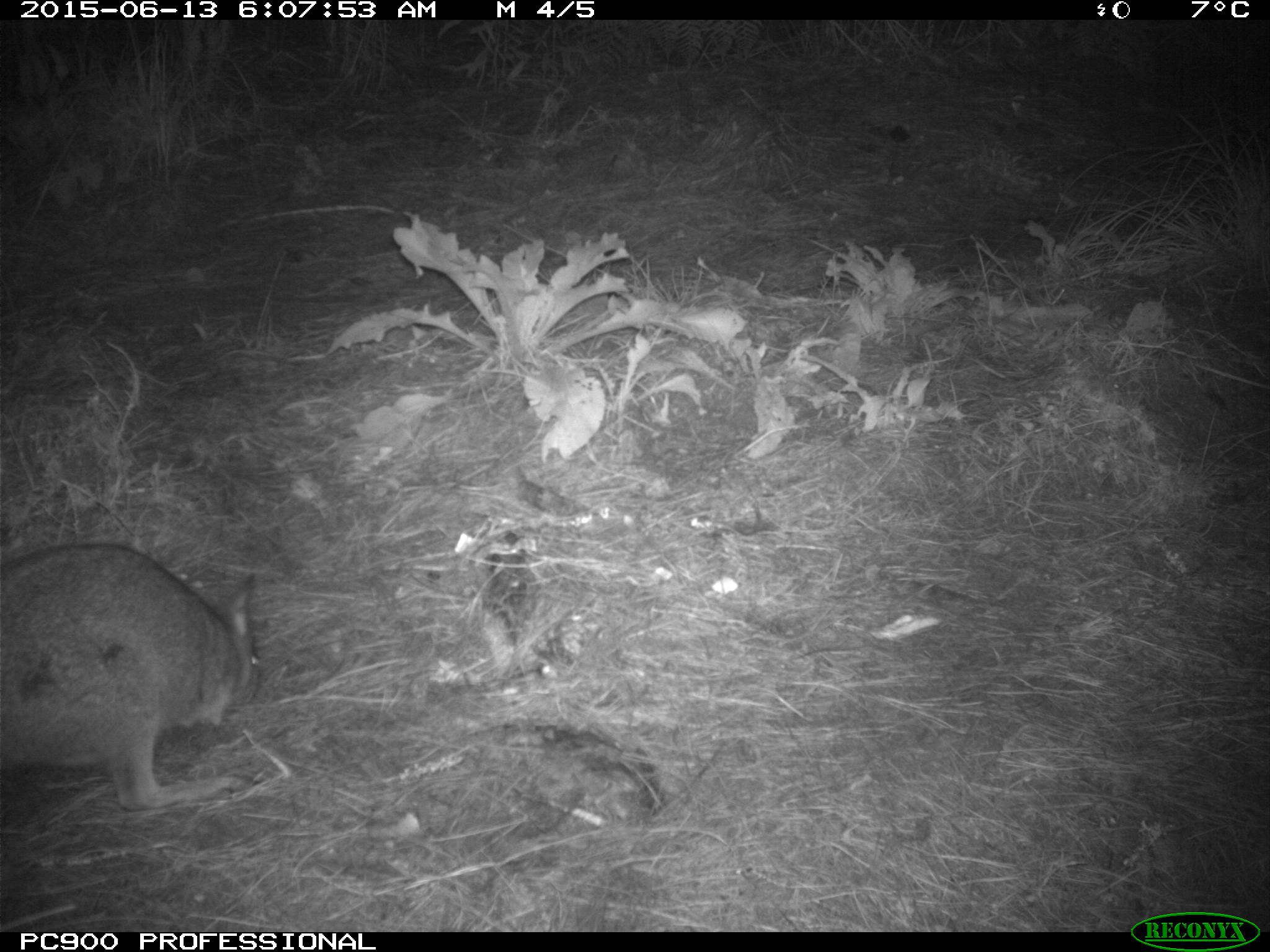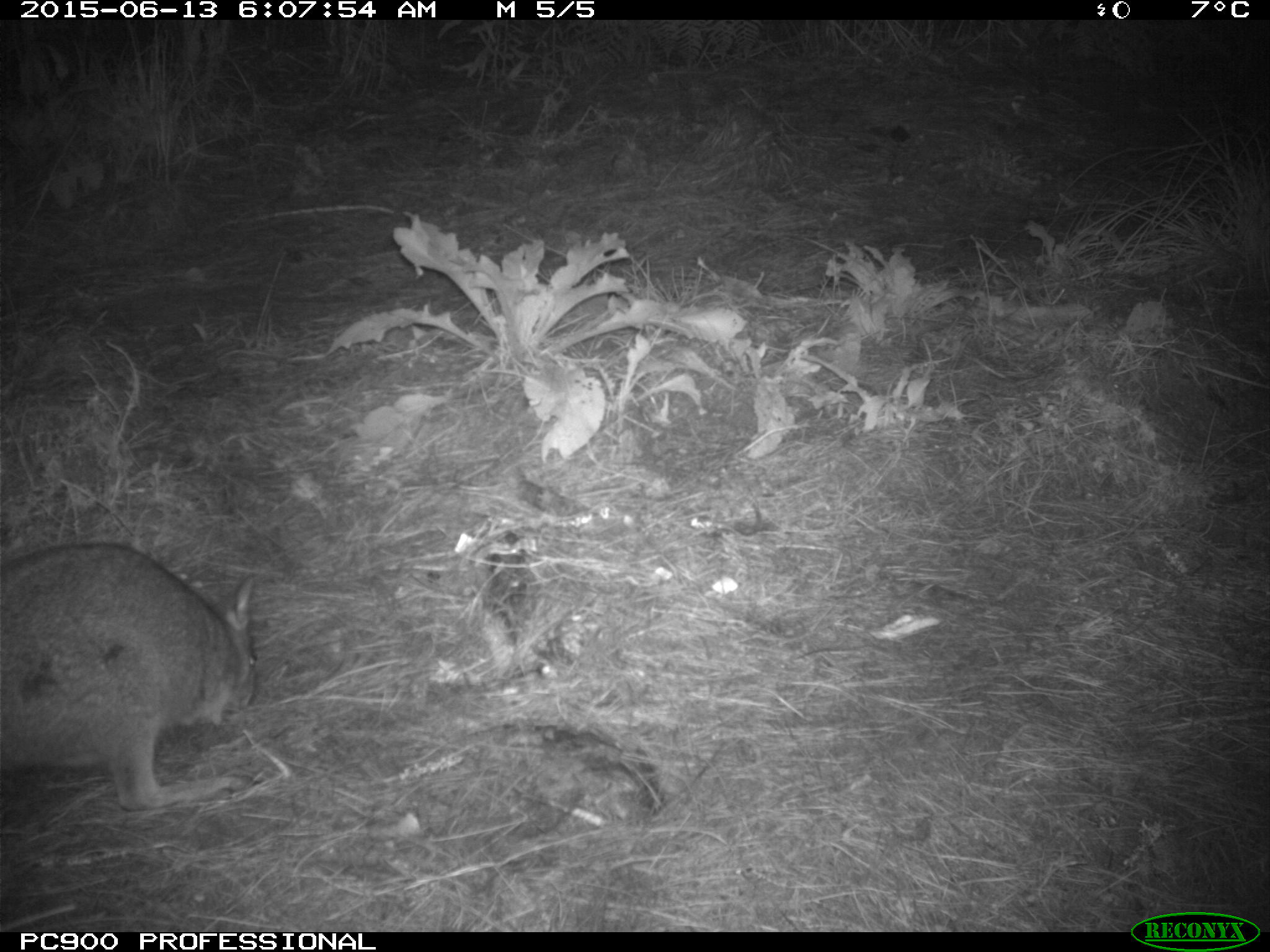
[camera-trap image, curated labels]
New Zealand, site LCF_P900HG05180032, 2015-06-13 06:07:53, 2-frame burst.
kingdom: Animalia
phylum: Chordata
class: Mammalia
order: Diprotodontia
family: Macropodidae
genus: Notamacropus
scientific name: Notamacropus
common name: wallaby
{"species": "wallaby (Notamacropus)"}